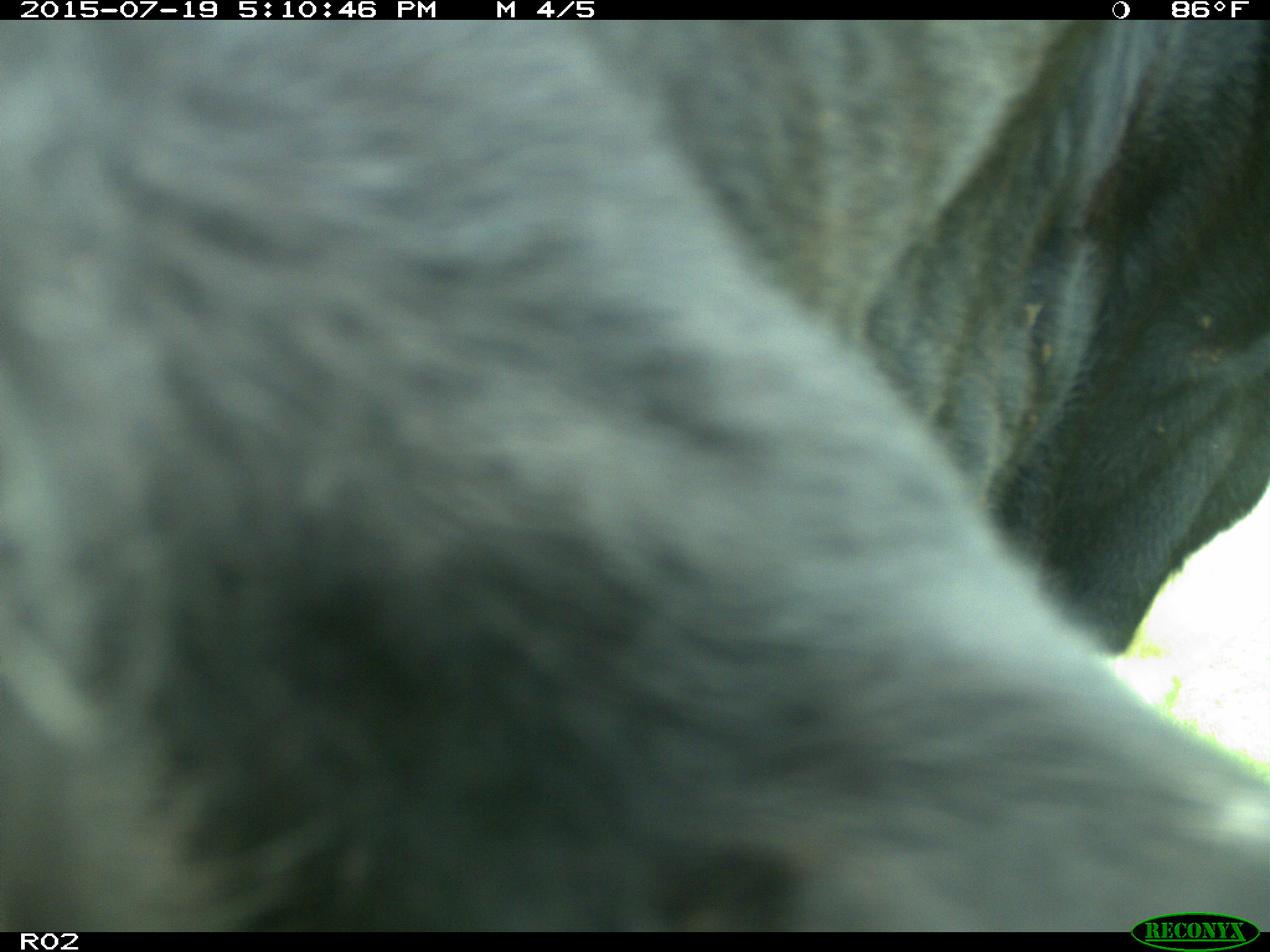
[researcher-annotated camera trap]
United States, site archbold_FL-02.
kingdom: Animalia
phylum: Chordata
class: Mammalia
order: Artiodactyla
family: Bovidae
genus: Bos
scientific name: Bos taurus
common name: domestic cow